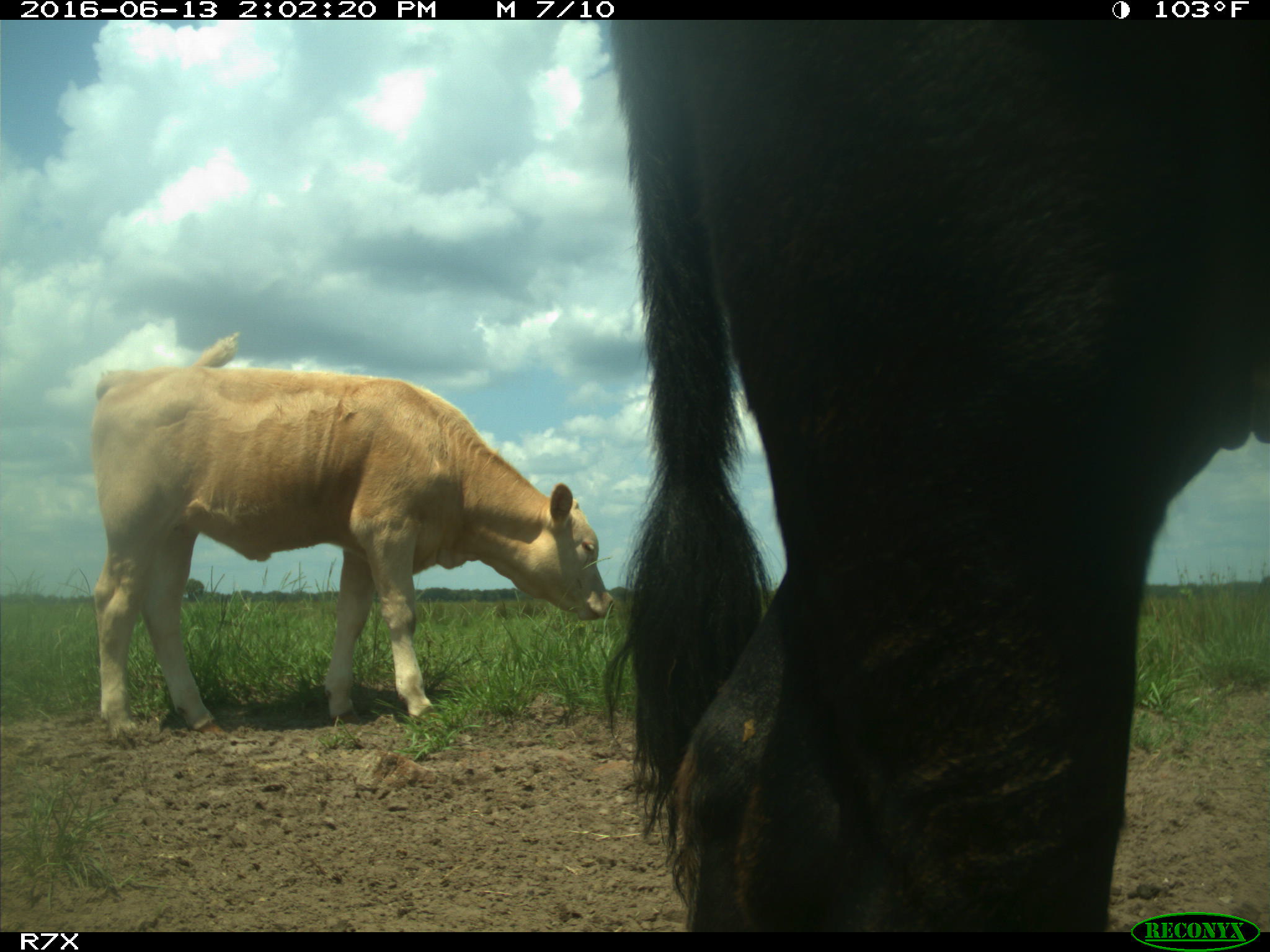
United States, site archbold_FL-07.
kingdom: Animalia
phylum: Chordata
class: Mammalia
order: Artiodactyla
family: Bovidae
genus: Bos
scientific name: Bos taurus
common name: domestic cow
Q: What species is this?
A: Bos taurus (domestic cow).